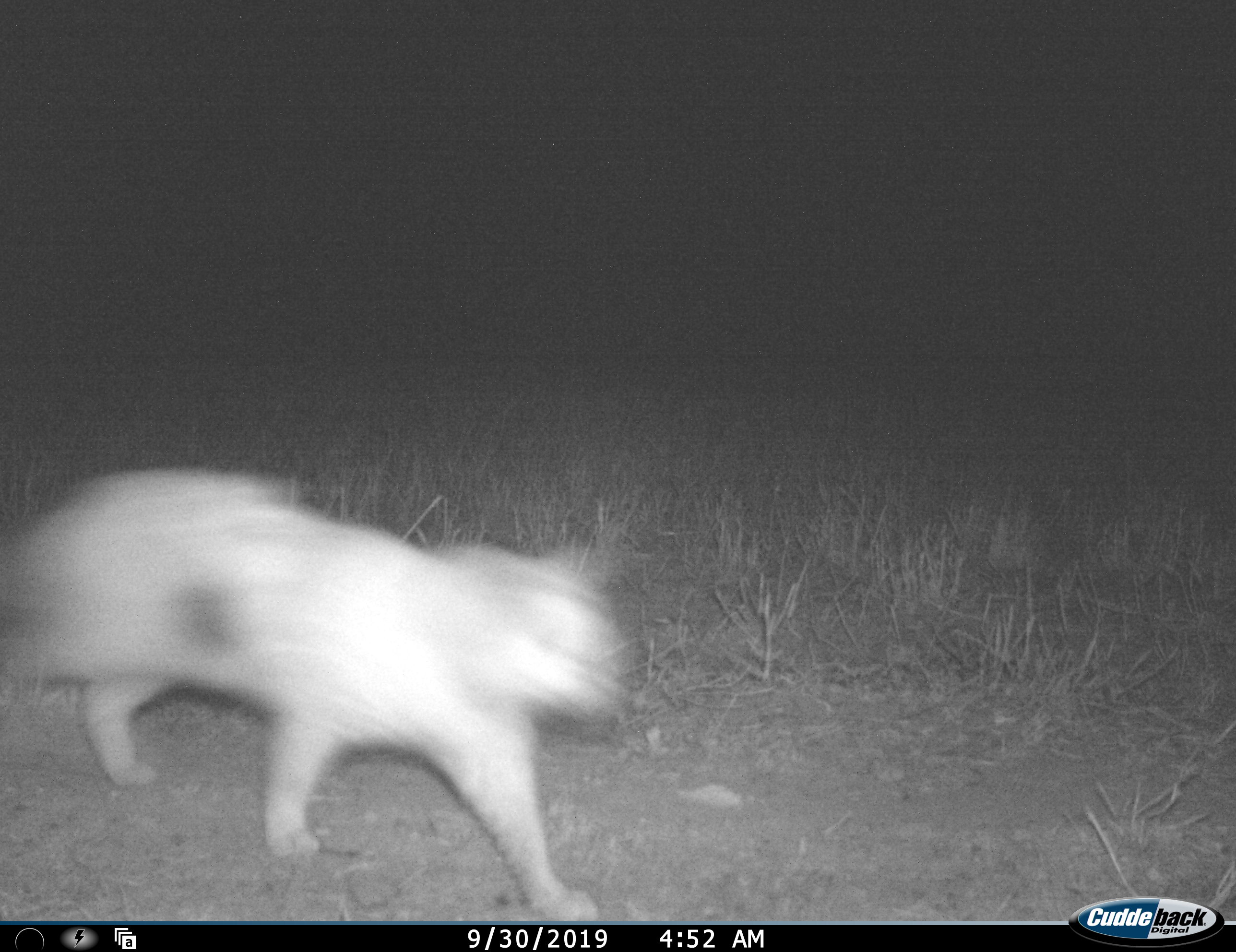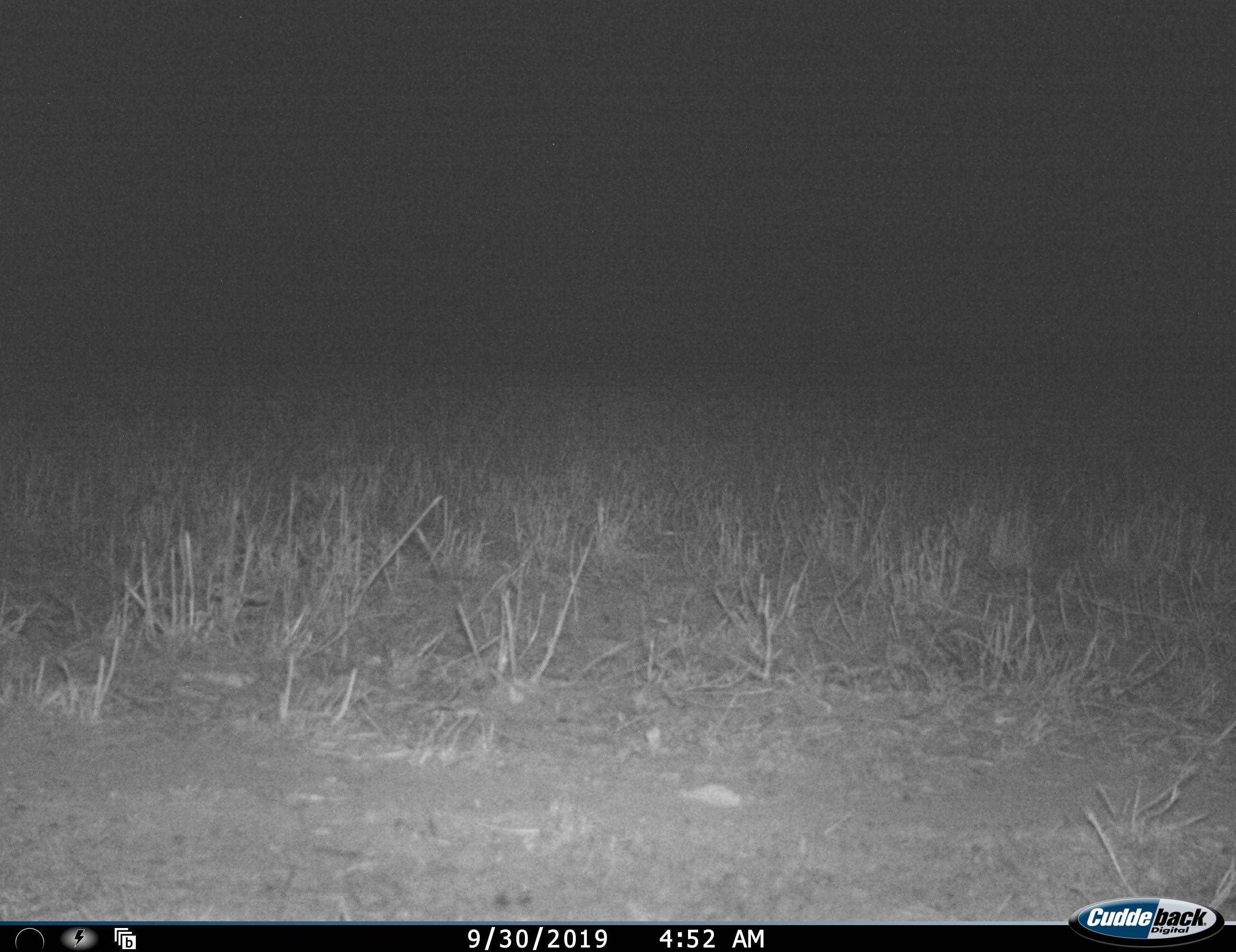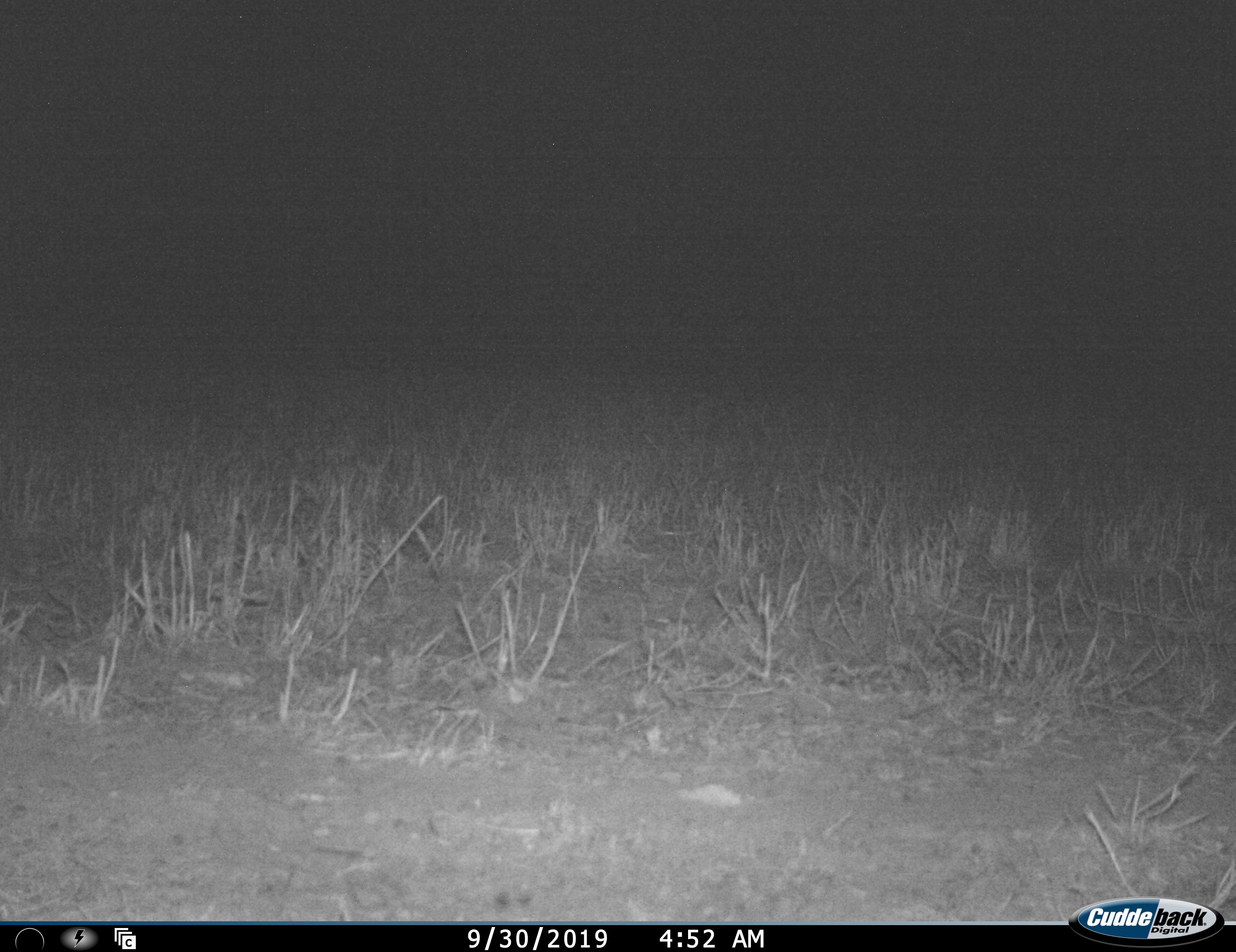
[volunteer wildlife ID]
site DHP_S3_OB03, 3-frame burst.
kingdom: Animalia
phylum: Chordata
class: Mammalia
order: Carnivora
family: Felidae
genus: Felis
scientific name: Felis lybica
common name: african wild cat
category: africanwildcat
Africanwildcat (african wild cat) (Felis lybica), count 1. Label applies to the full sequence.